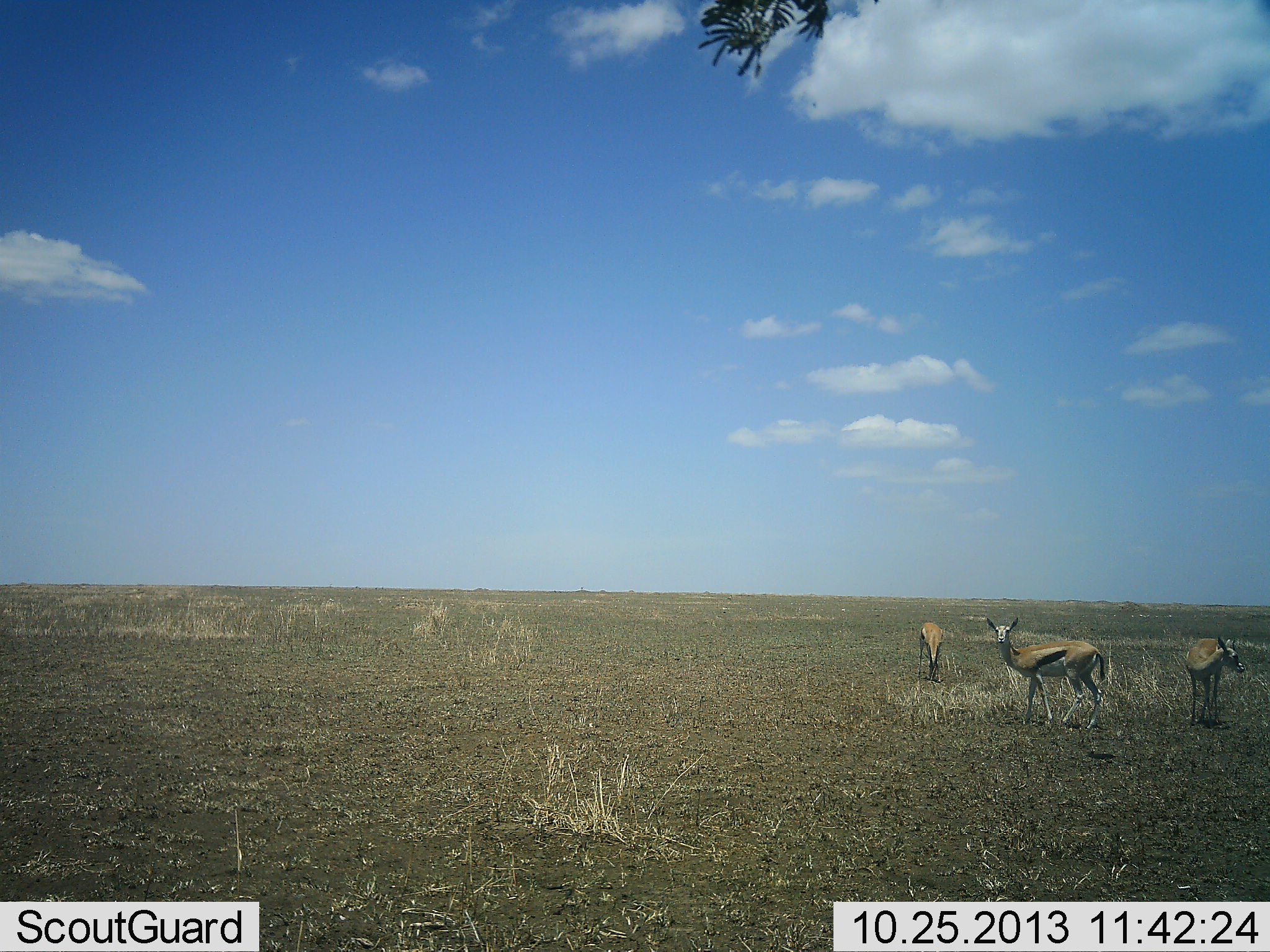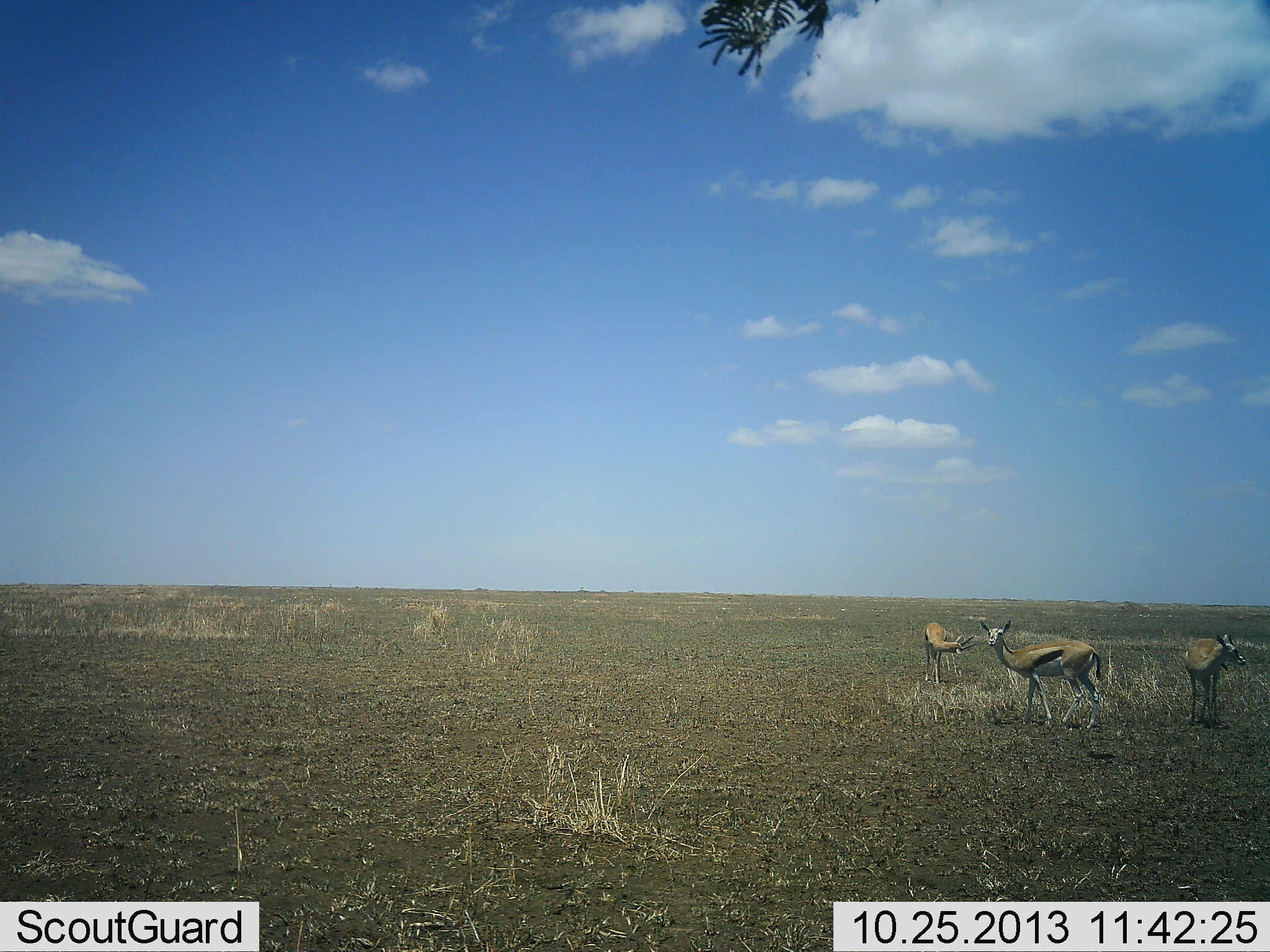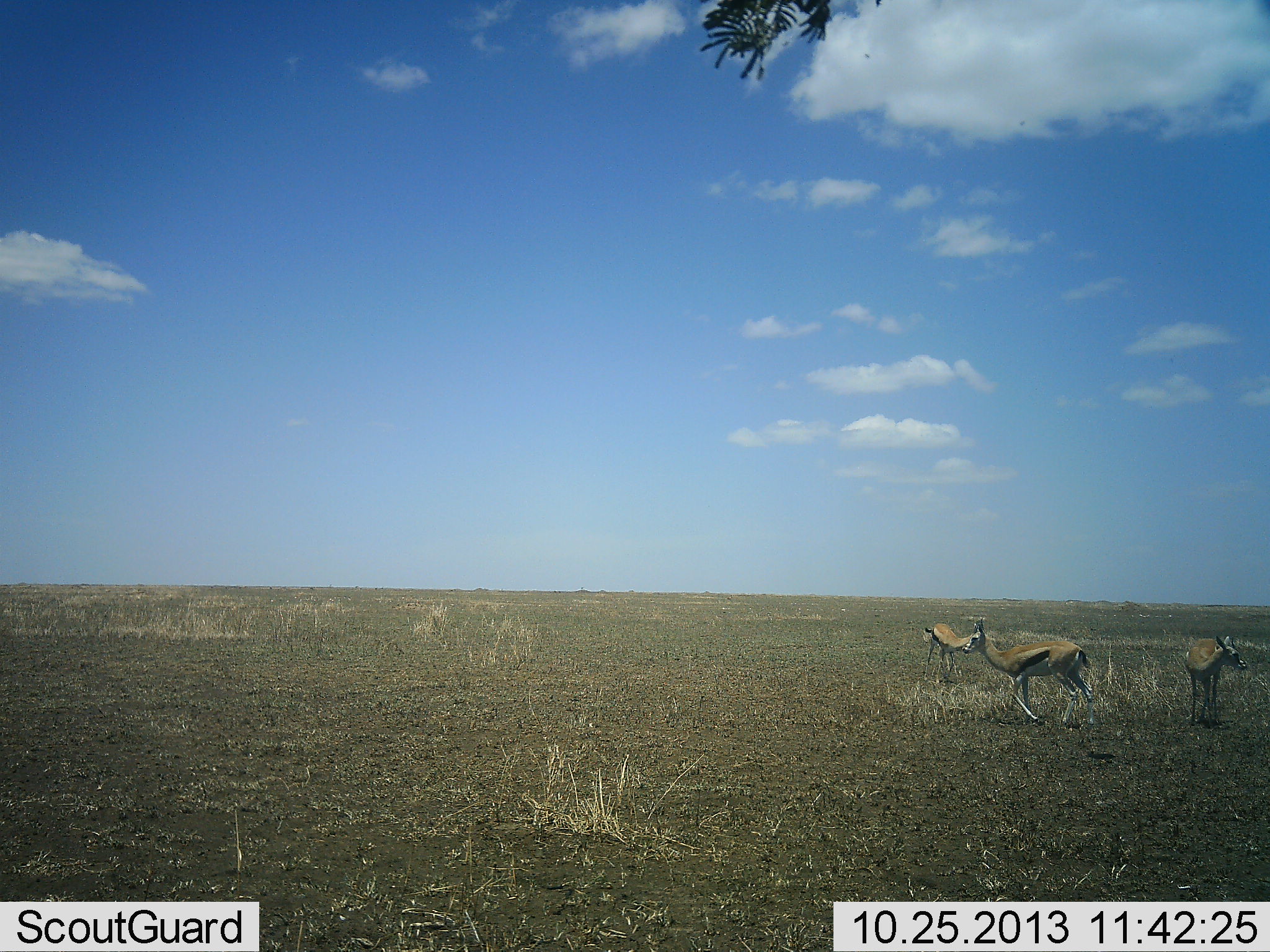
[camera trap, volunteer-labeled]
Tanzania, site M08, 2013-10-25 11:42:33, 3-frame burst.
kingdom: Animalia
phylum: Chordata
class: Mammalia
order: Artiodactyla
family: Bovidae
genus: Eudorcas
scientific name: Eudorcas thomsonii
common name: thomson's gazelle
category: gazellethomsons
Gazellethomsons (thomson's gazelle) (Eudorcas thomsonii), count 3. Behavior (volunteer vote fractions): standing 81%, resting 0%, moving 23%, interacting 3%. Young present (vote fraction): 0%. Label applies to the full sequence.